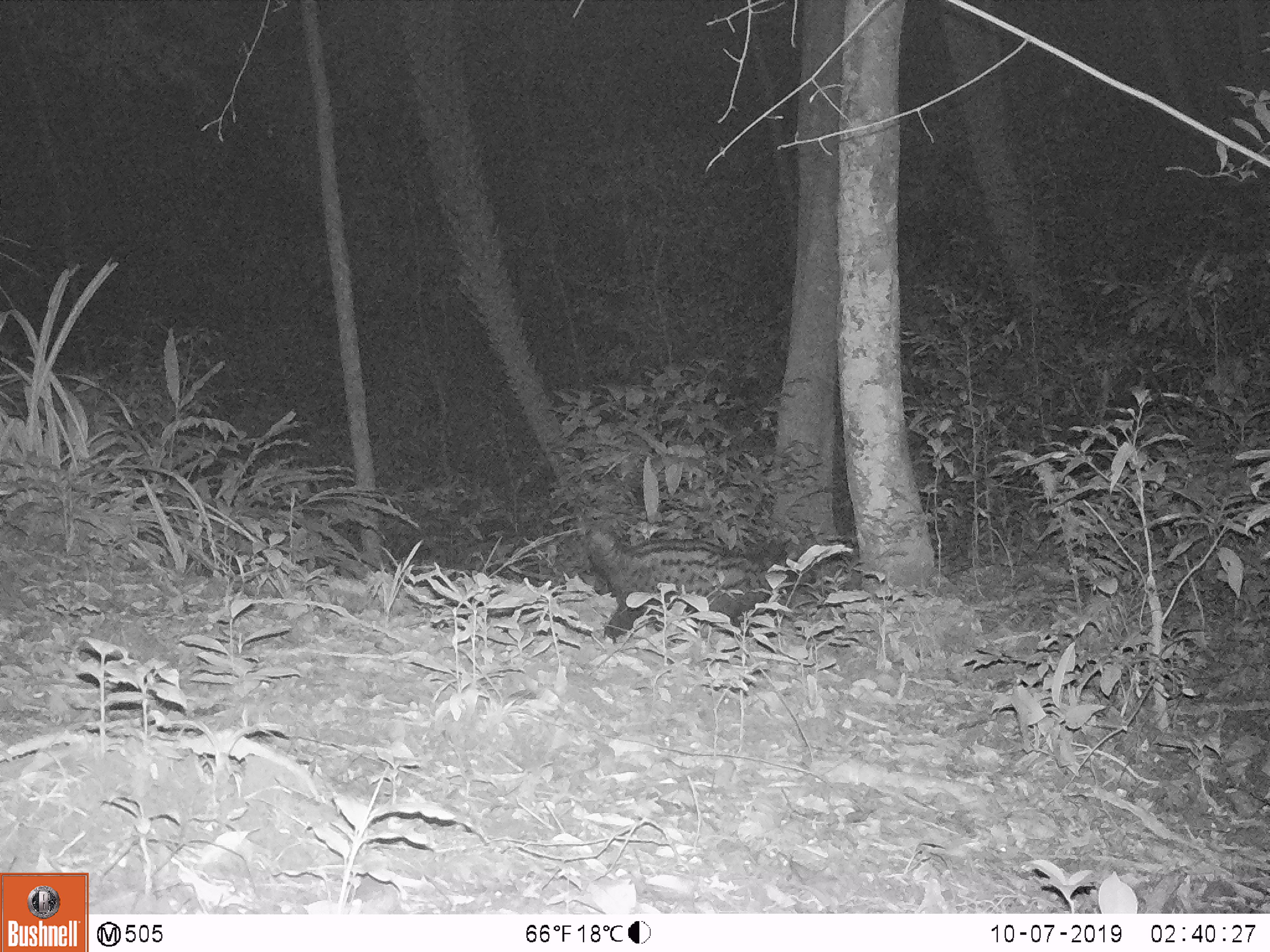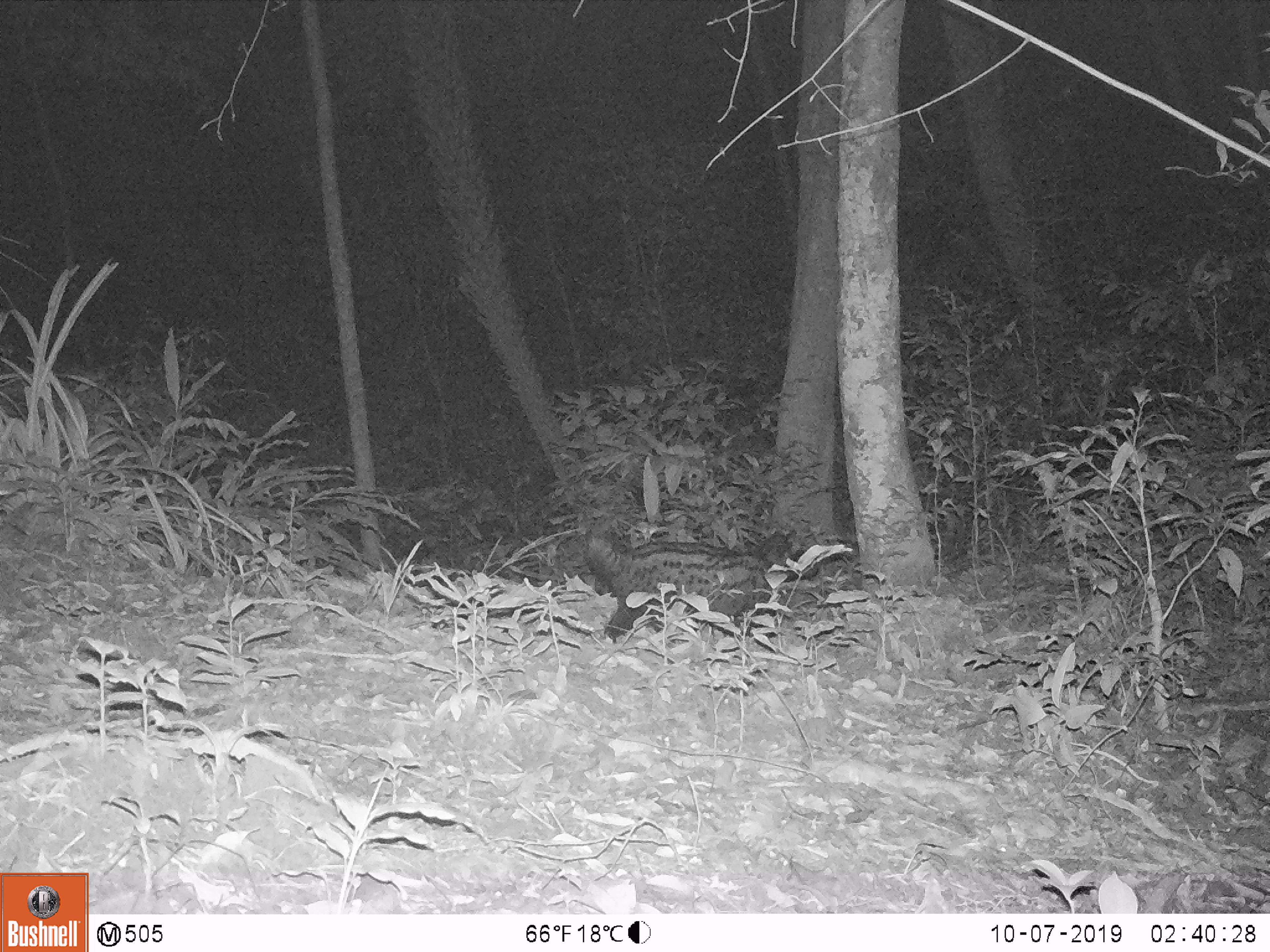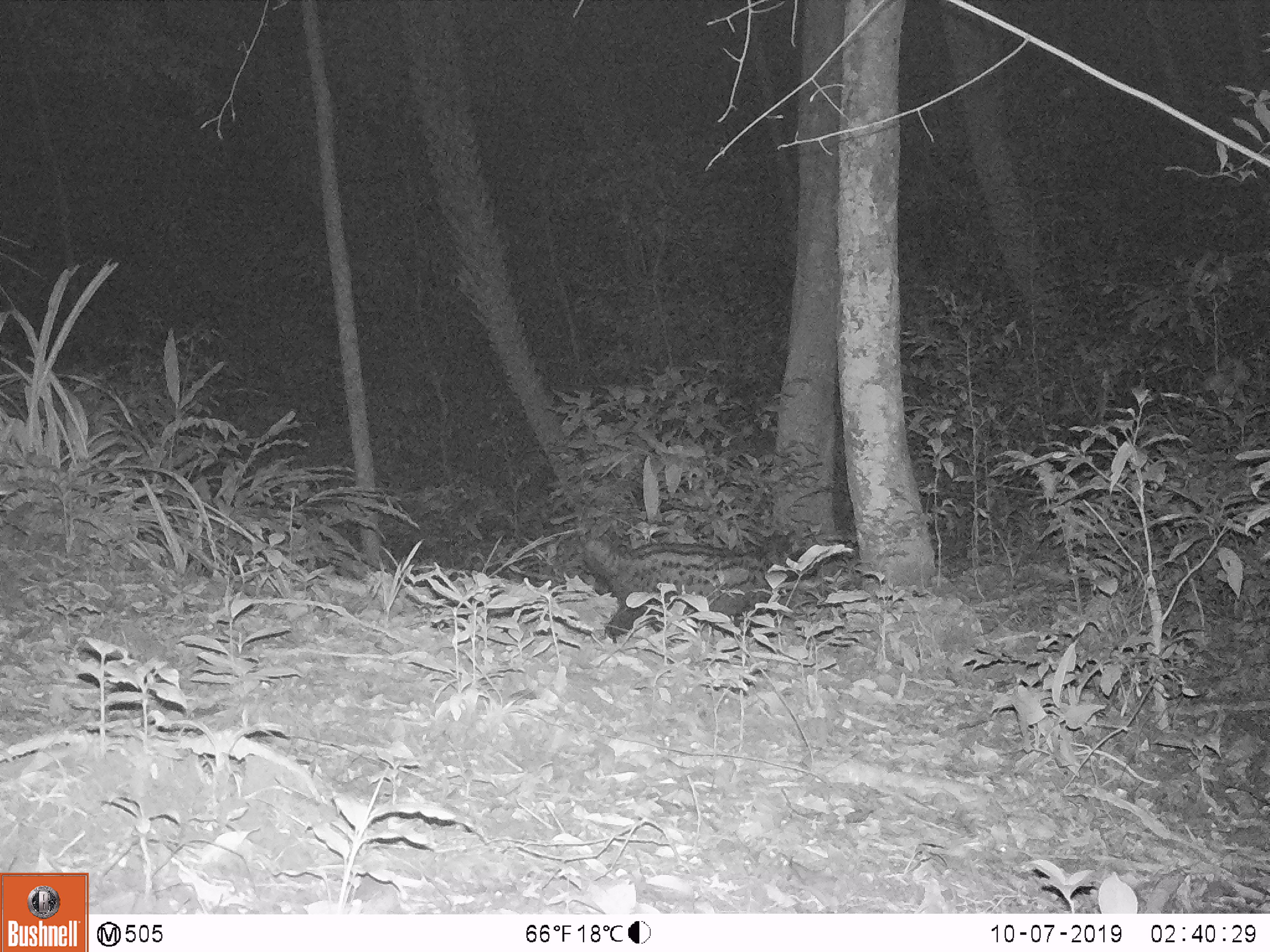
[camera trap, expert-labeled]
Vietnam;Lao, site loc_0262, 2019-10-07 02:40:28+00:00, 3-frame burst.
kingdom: Animalia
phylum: Chordata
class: Mammalia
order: Carnivora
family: Viverridae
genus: Paradoxurus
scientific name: Paradoxurus hermaphroditus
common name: common palm civet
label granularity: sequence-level